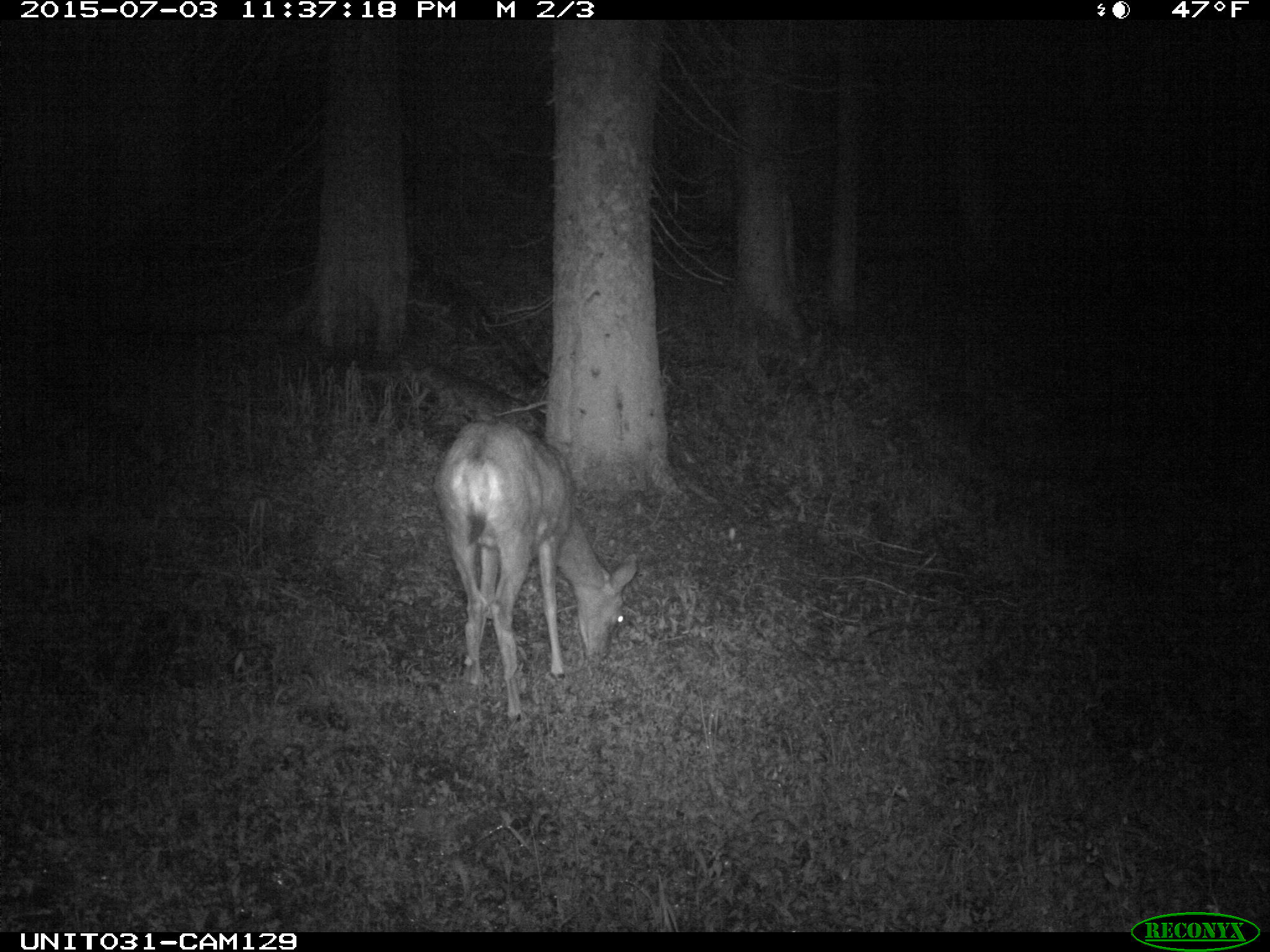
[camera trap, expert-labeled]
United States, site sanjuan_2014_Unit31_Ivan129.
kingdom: Animalia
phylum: Chordata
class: Mammalia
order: Artiodactyla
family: Cervidae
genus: Odocoileus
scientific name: Odocoileus hemionus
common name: mule deer